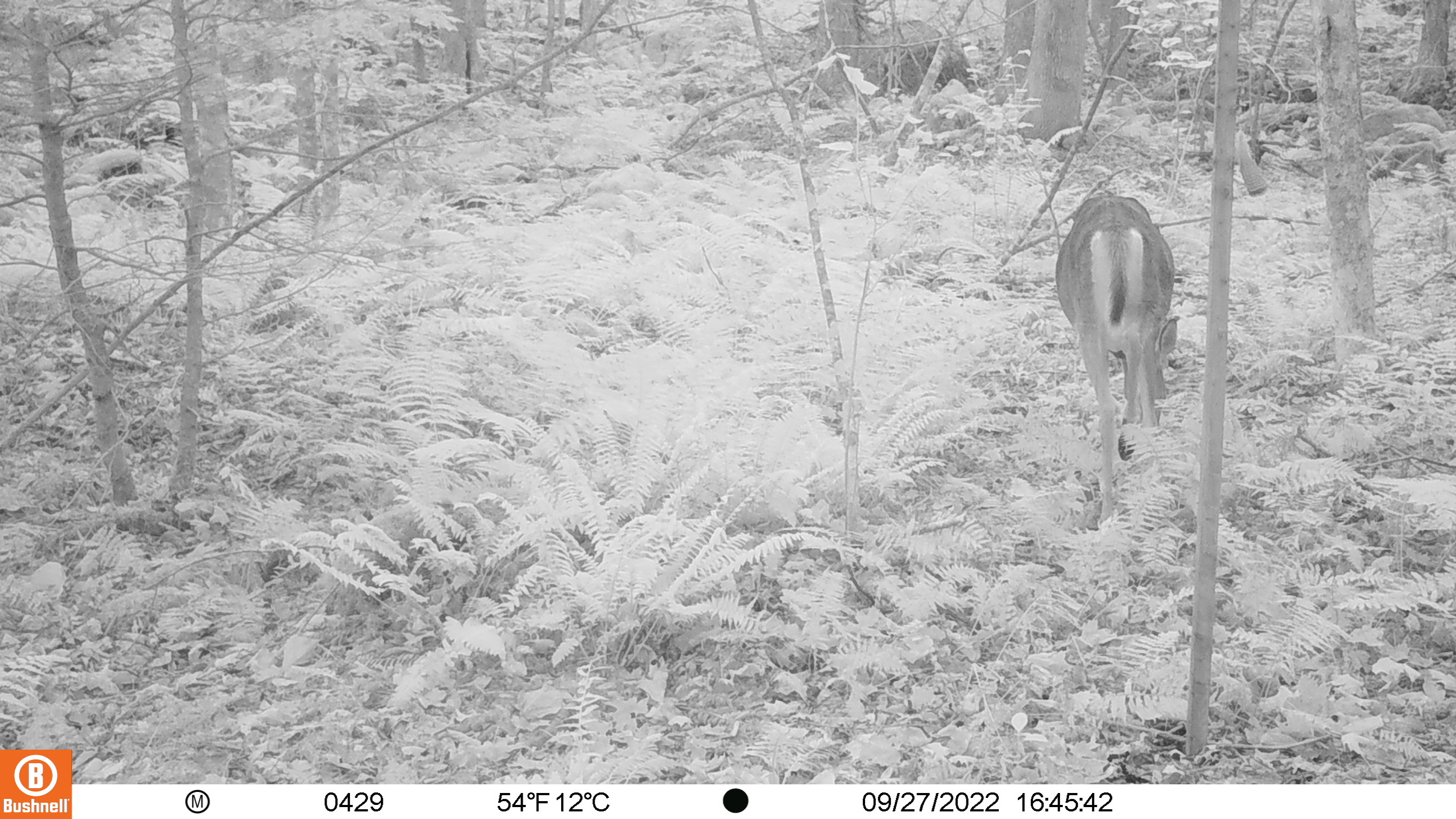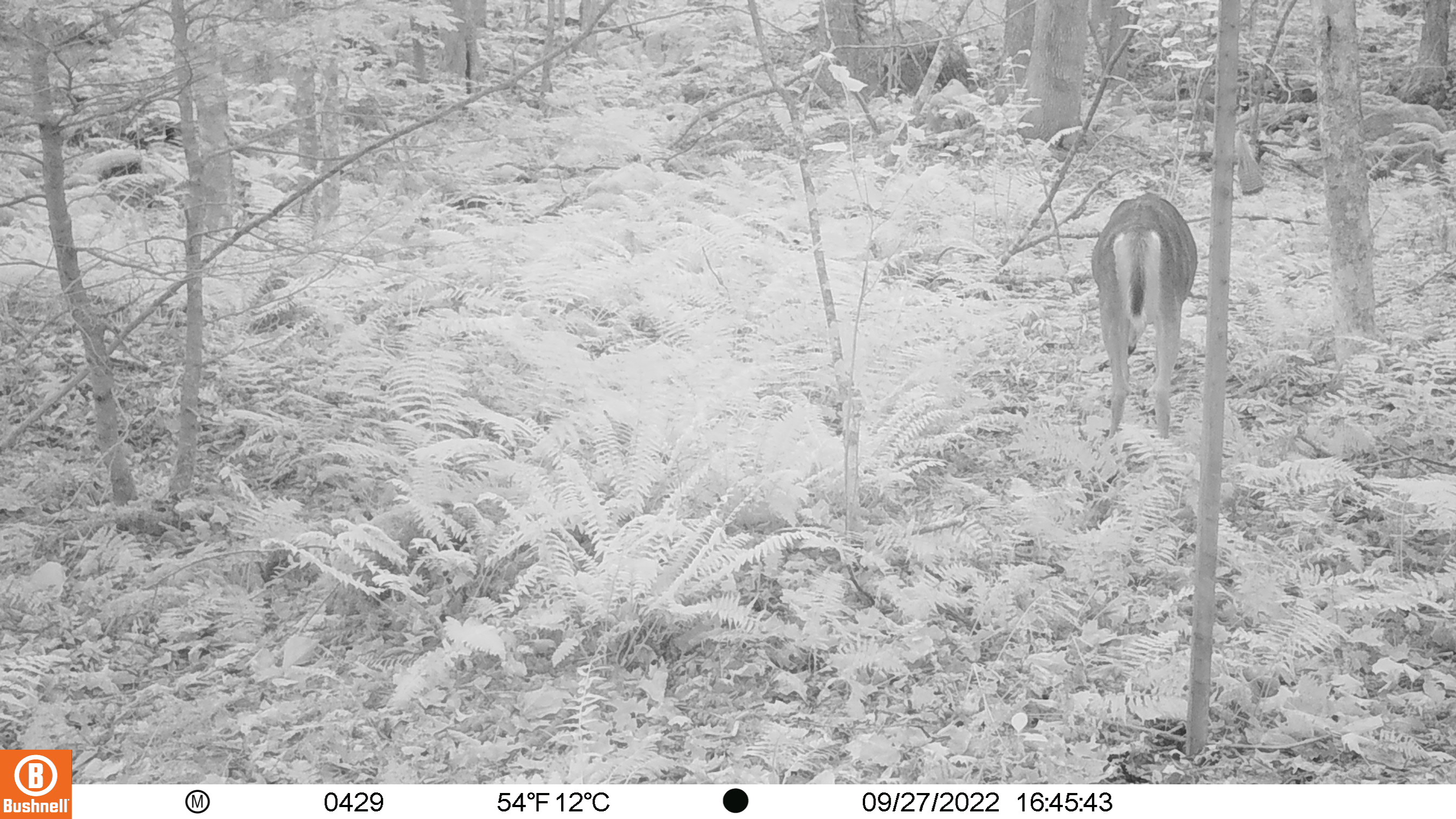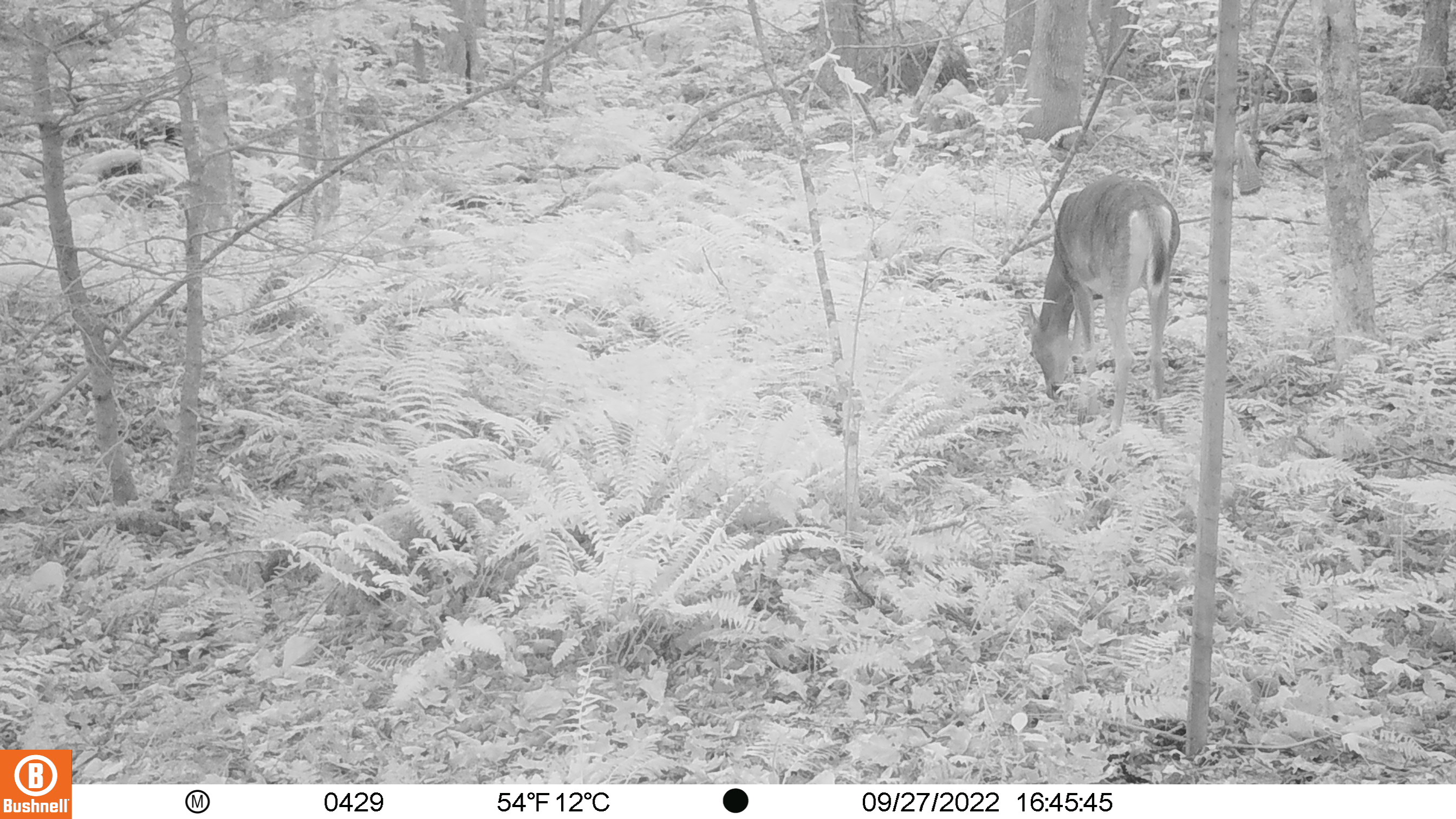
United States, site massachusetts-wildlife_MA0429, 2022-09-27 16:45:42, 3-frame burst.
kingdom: Animalia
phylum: Chordata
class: Mammalia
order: Artiodactyla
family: Cervidae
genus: Odocoileus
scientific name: Odocoileus virginianus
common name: white-tailed deer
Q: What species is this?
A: White-tailed deer (Odocoileus virginianus).